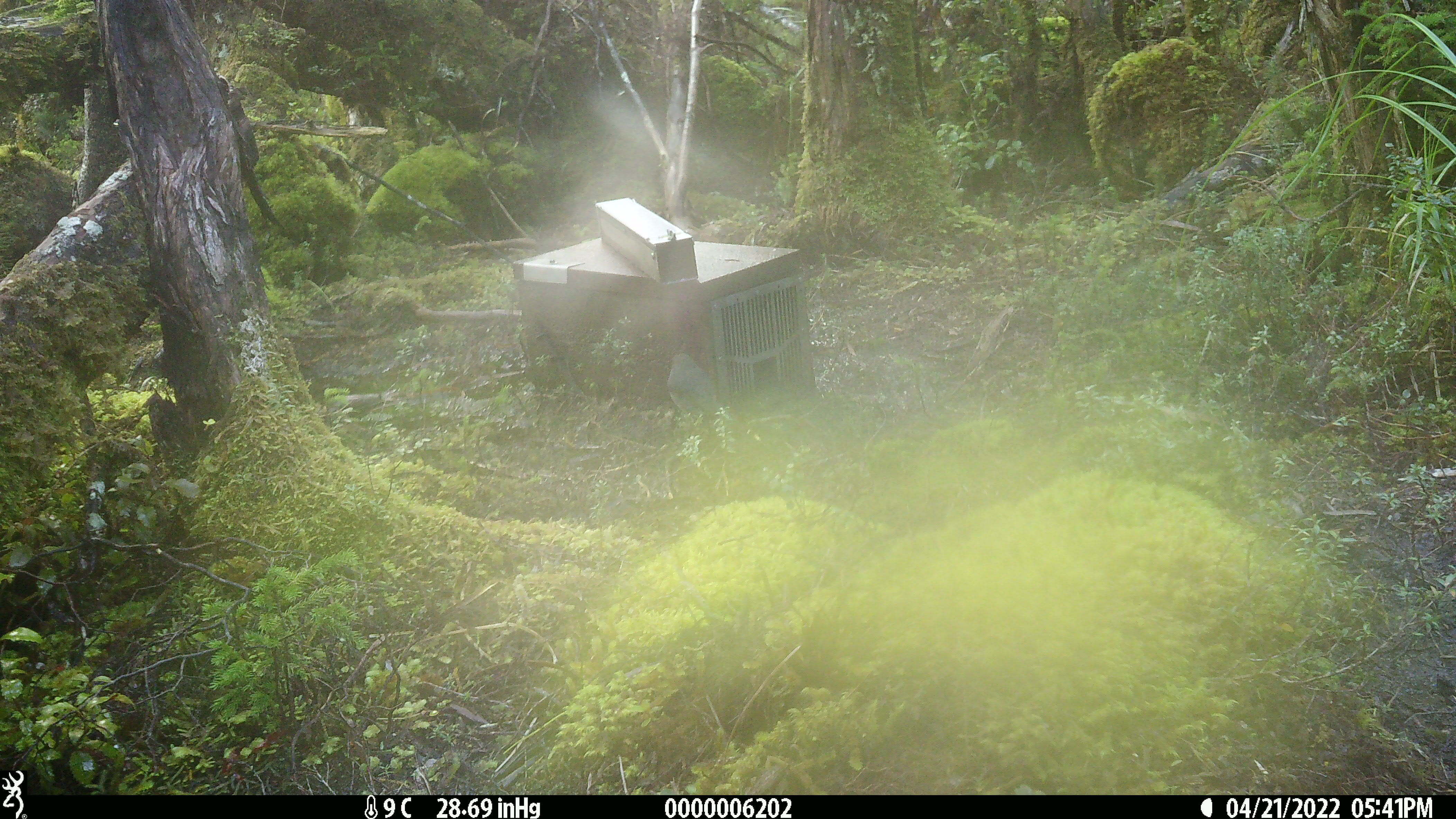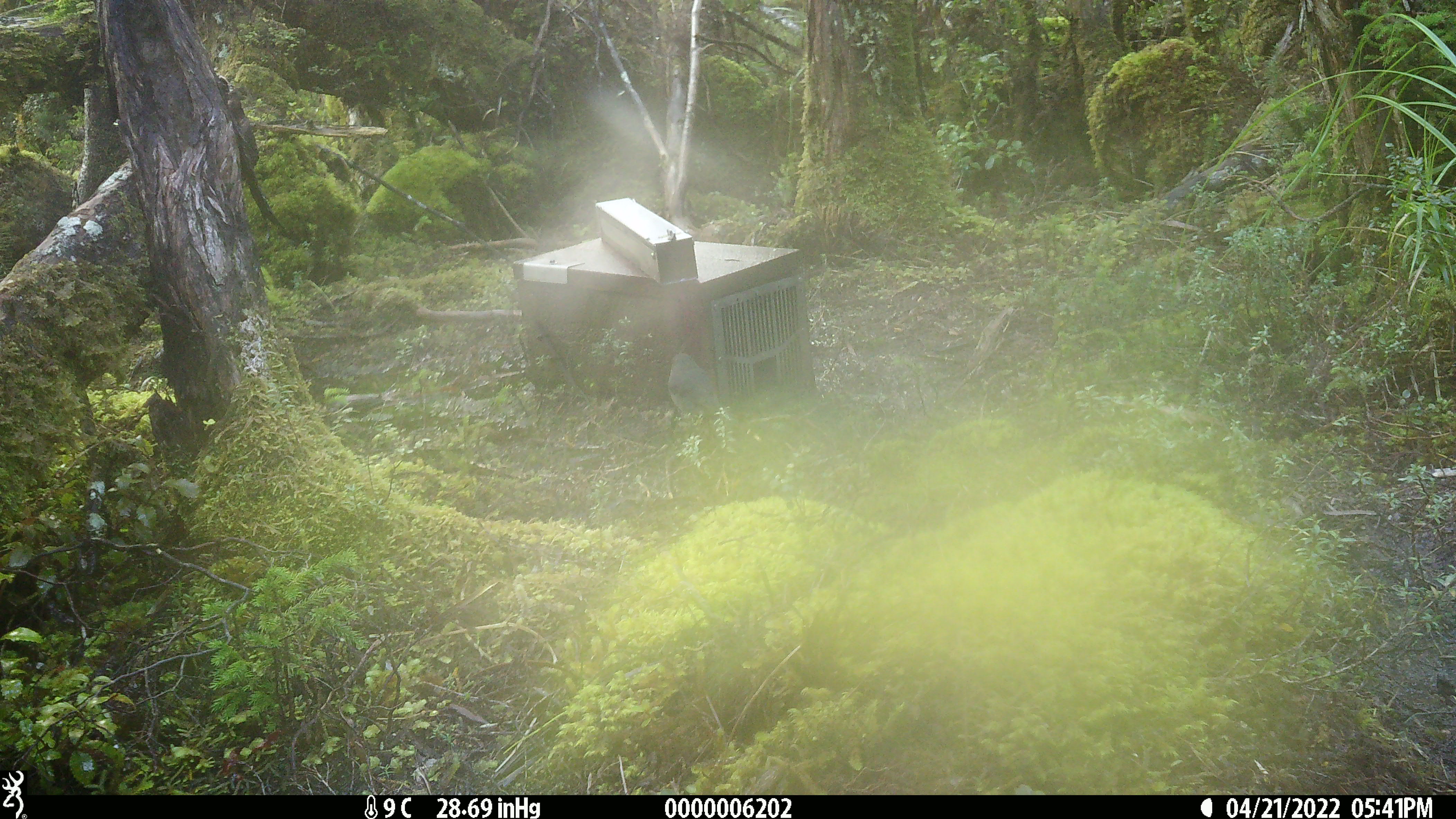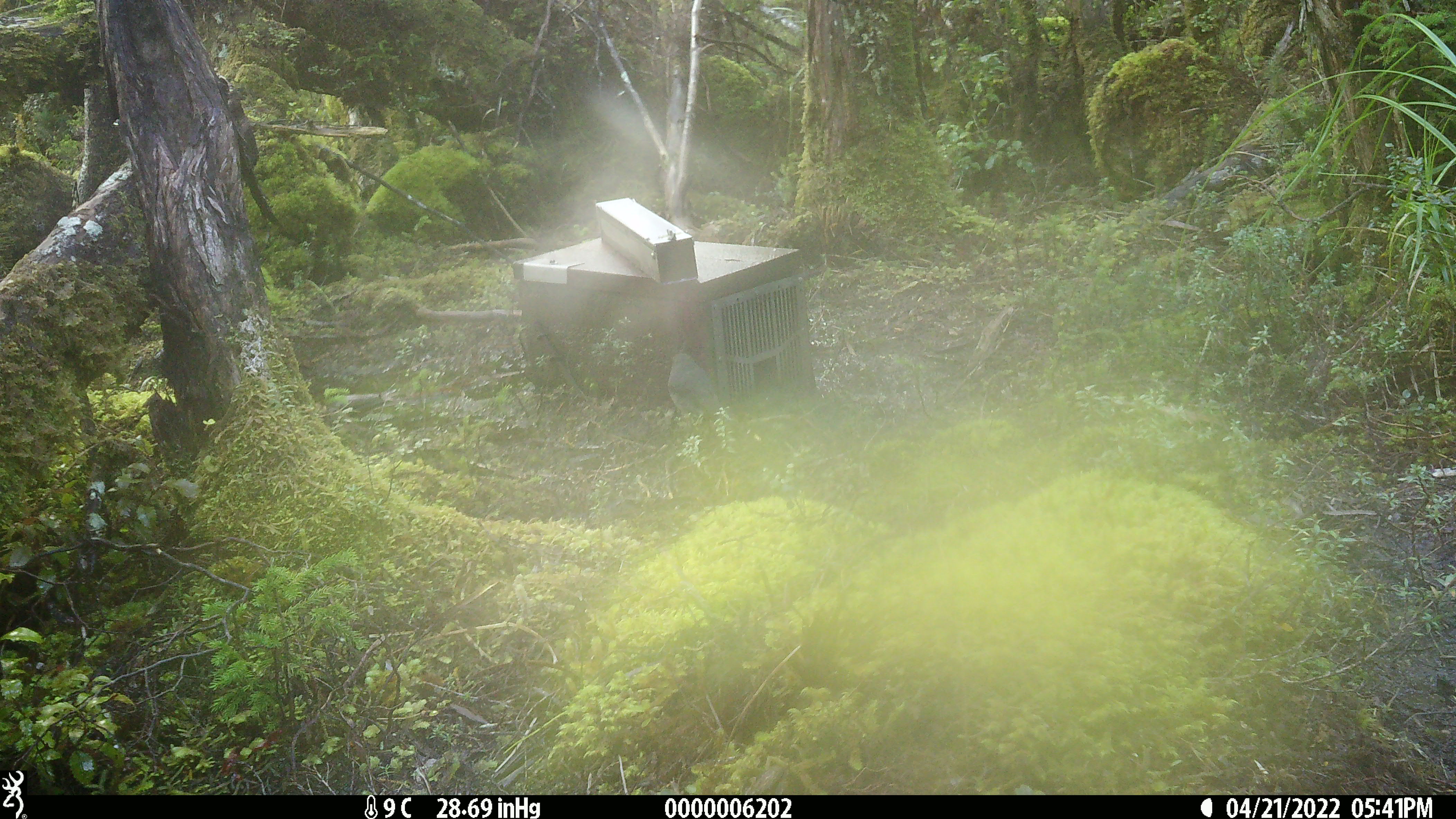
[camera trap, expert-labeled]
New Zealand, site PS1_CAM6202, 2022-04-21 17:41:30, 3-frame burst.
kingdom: Animalia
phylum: Chordata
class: Aves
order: Passeriformes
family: Petroicidae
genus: Petroica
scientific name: Petroica australis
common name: new zealand robin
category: robin